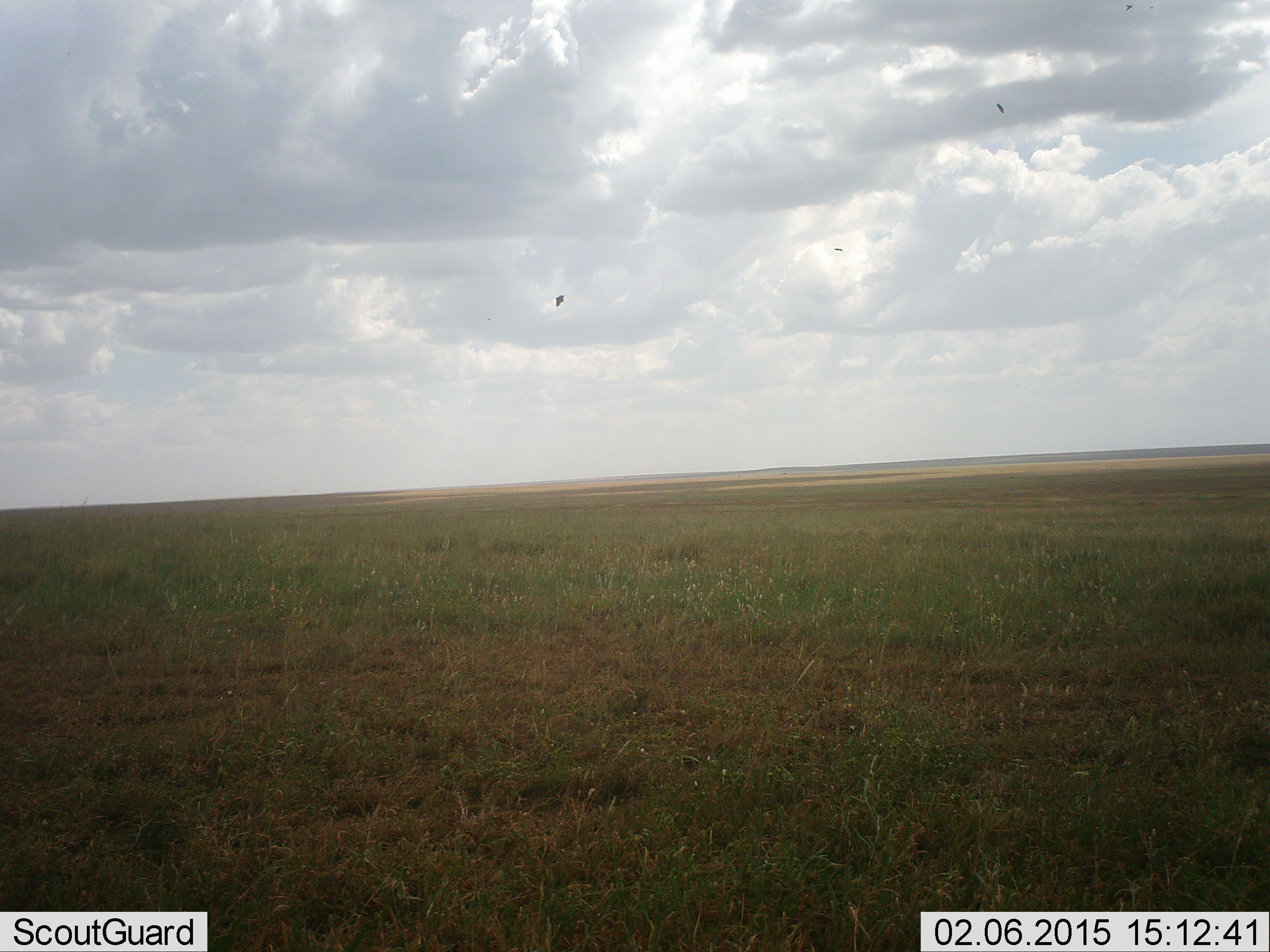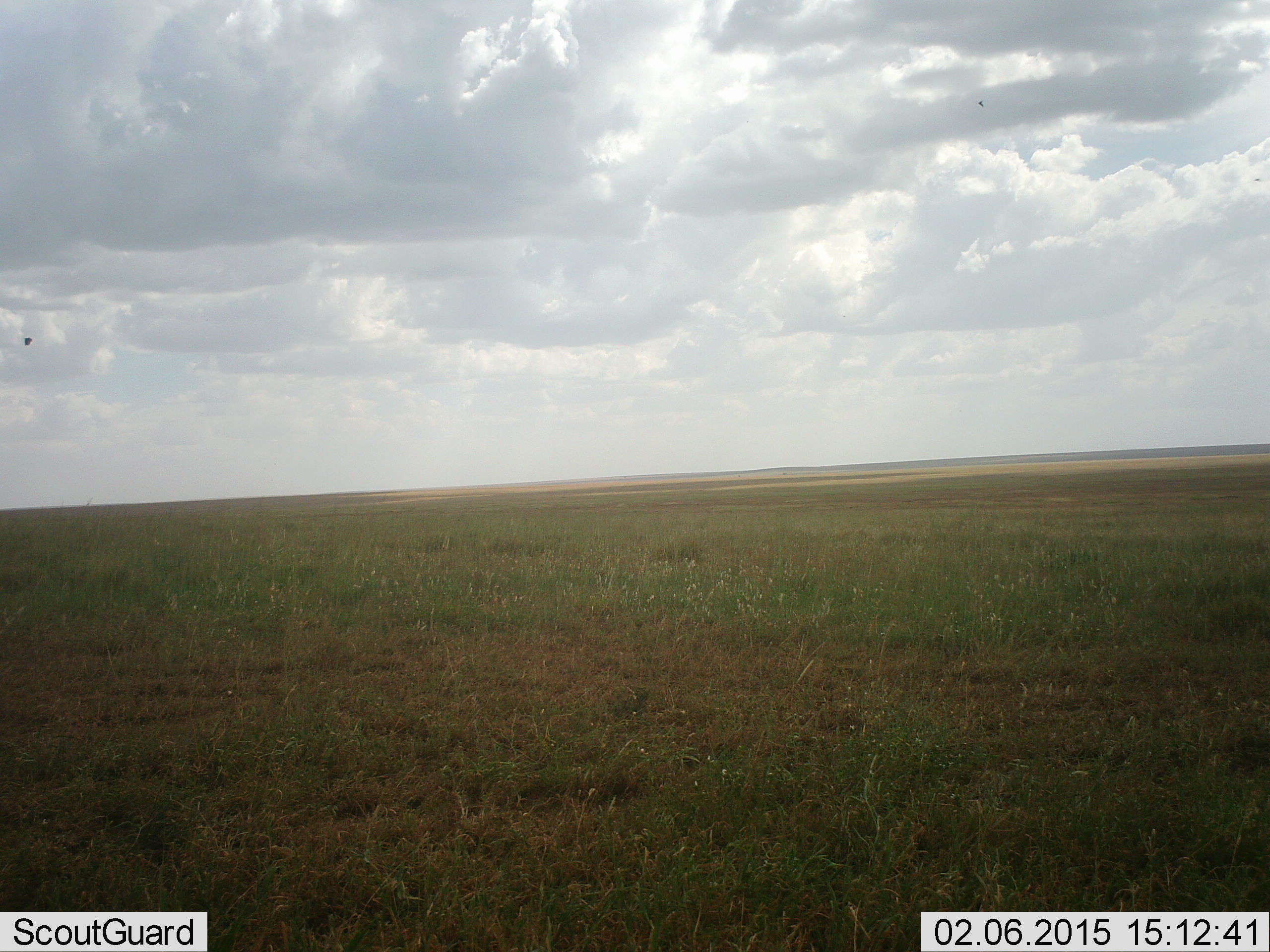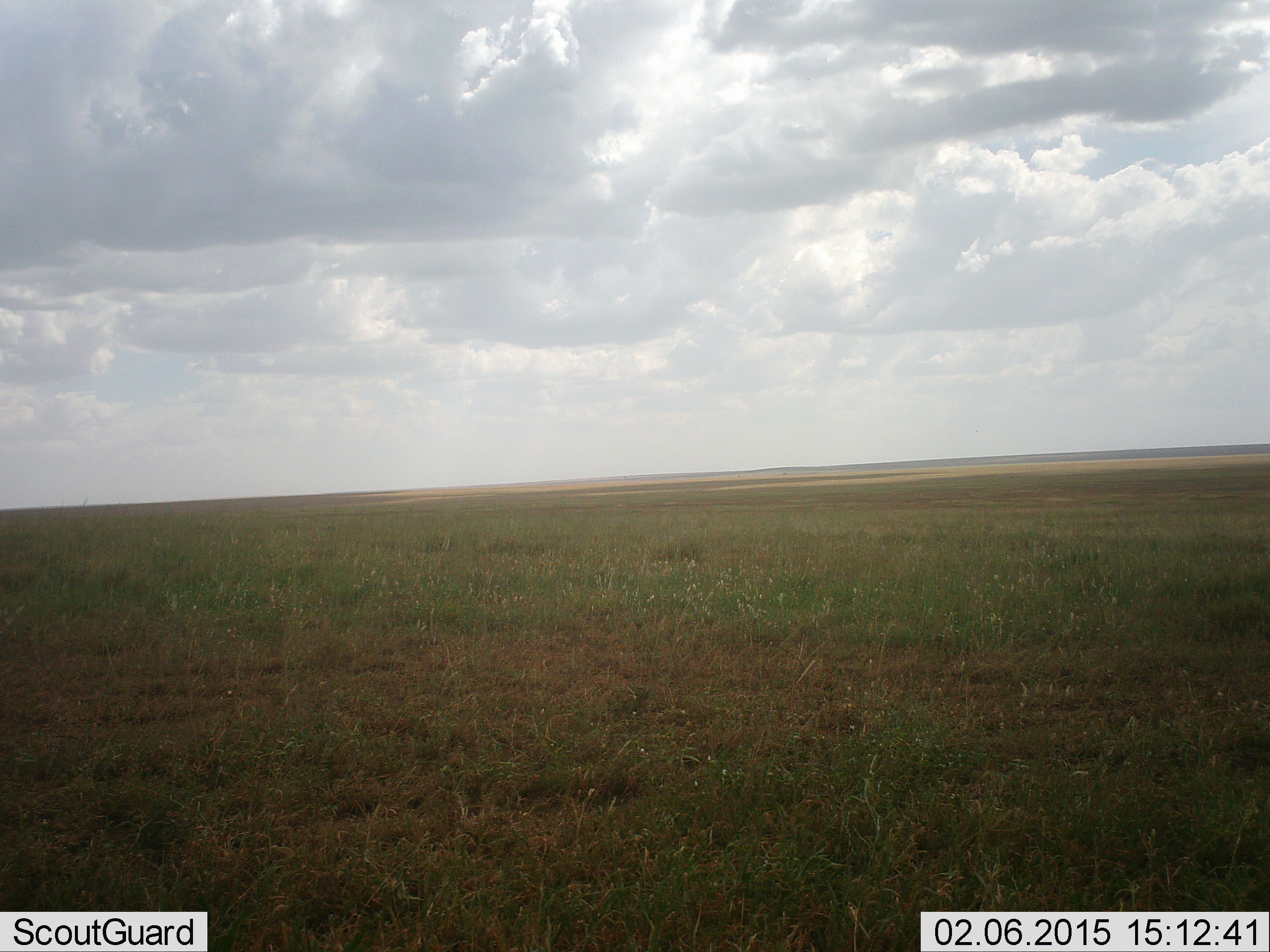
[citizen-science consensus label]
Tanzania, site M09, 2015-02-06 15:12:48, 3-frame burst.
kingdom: Animalia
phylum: Chordata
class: Aves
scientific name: Aves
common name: bird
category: otherbird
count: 2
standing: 12%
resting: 0%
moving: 88%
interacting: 0%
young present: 0%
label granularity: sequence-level